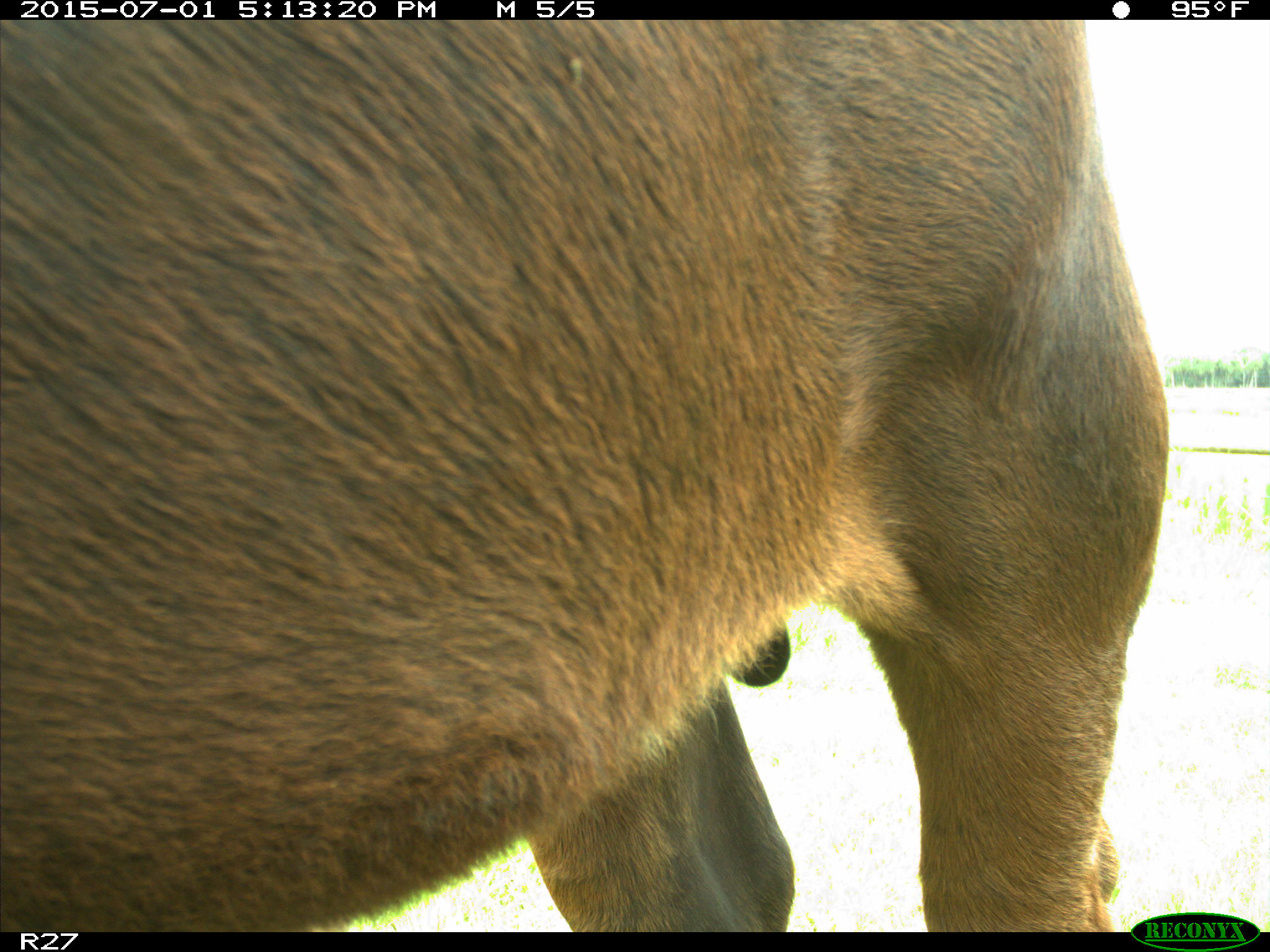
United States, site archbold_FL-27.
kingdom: Animalia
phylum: Chordata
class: Mammalia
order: Artiodactyla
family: Bovidae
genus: Bos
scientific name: Bos taurus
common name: domestic cow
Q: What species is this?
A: Bos taurus (domestic cow).